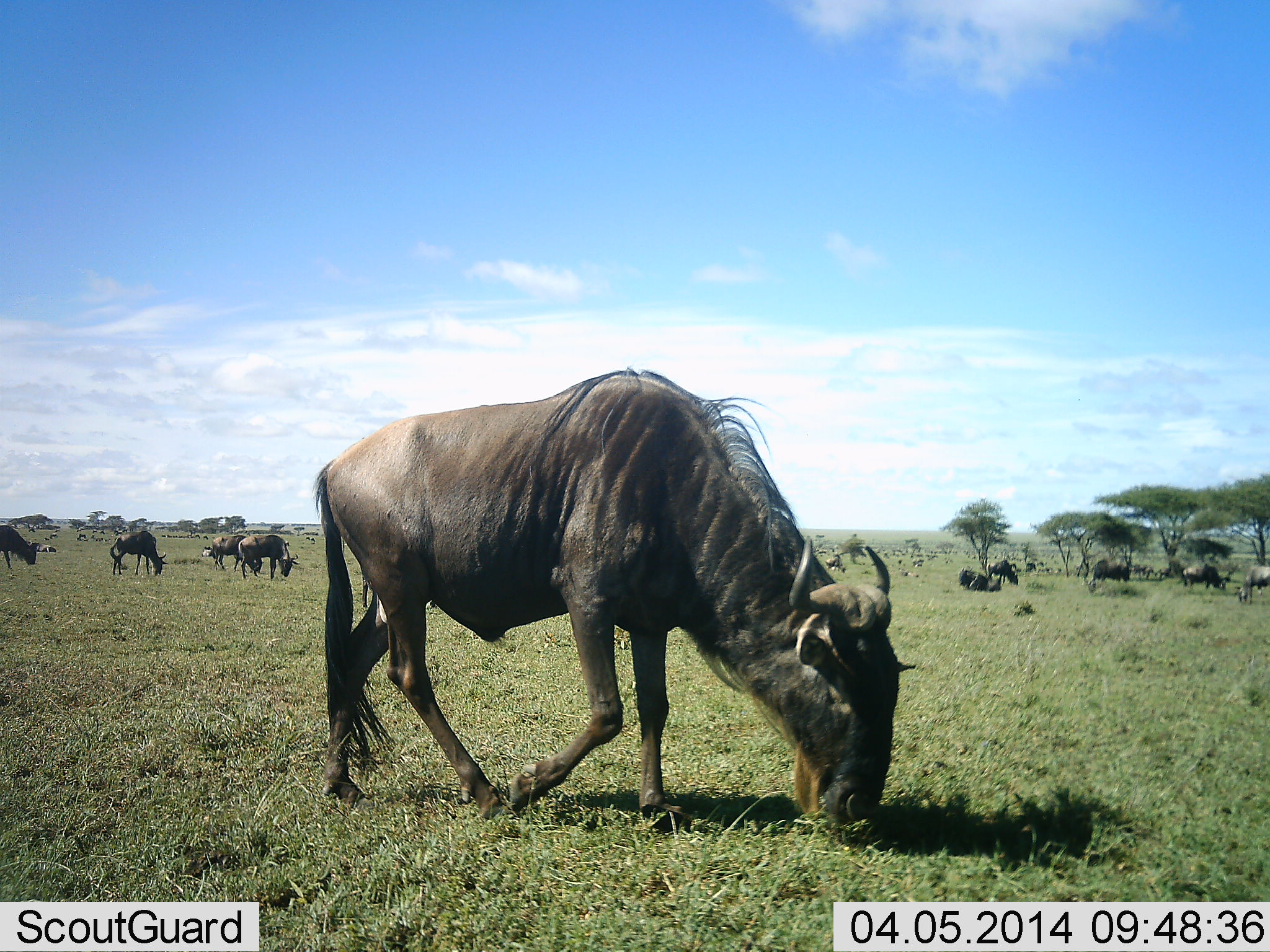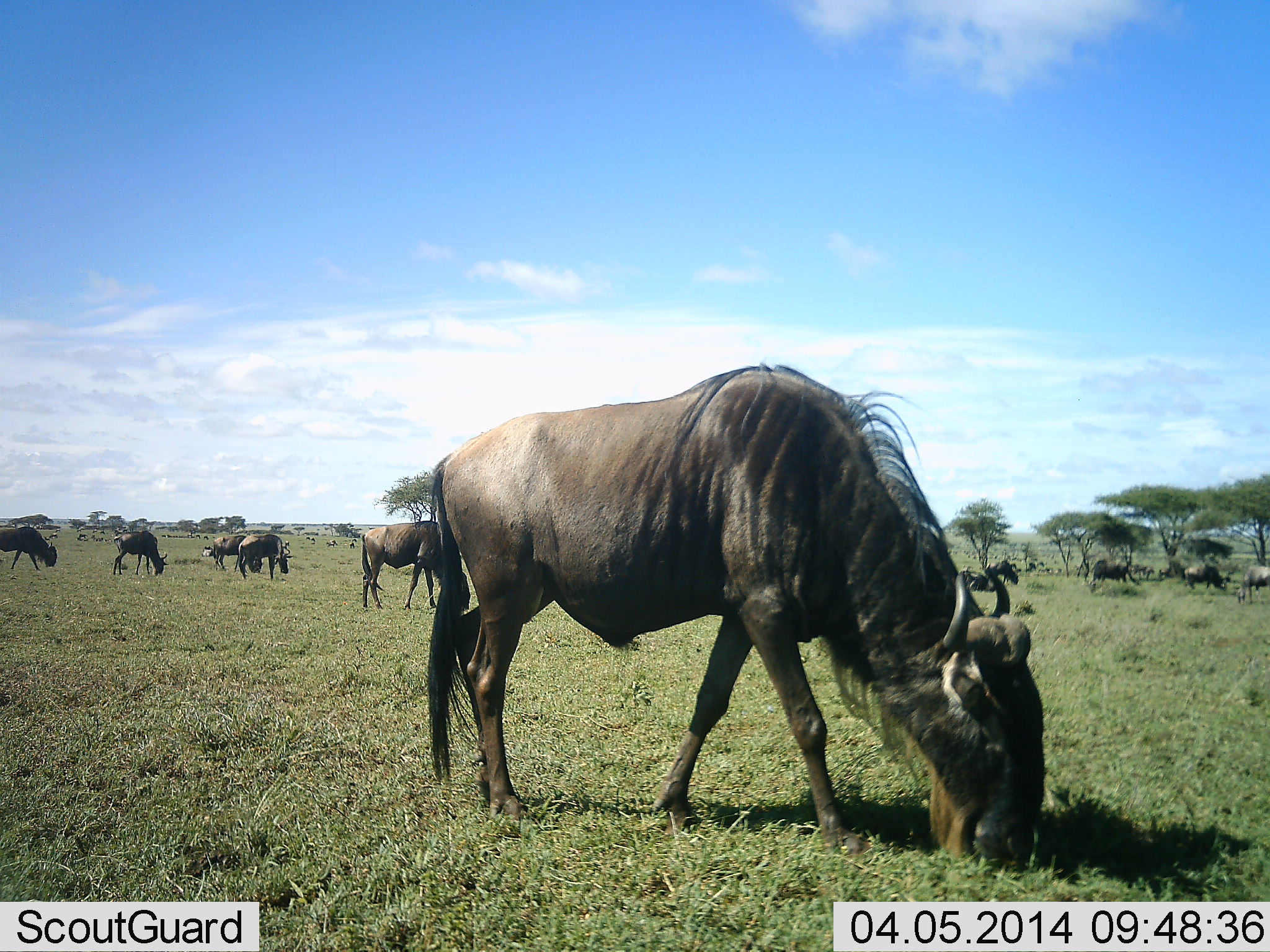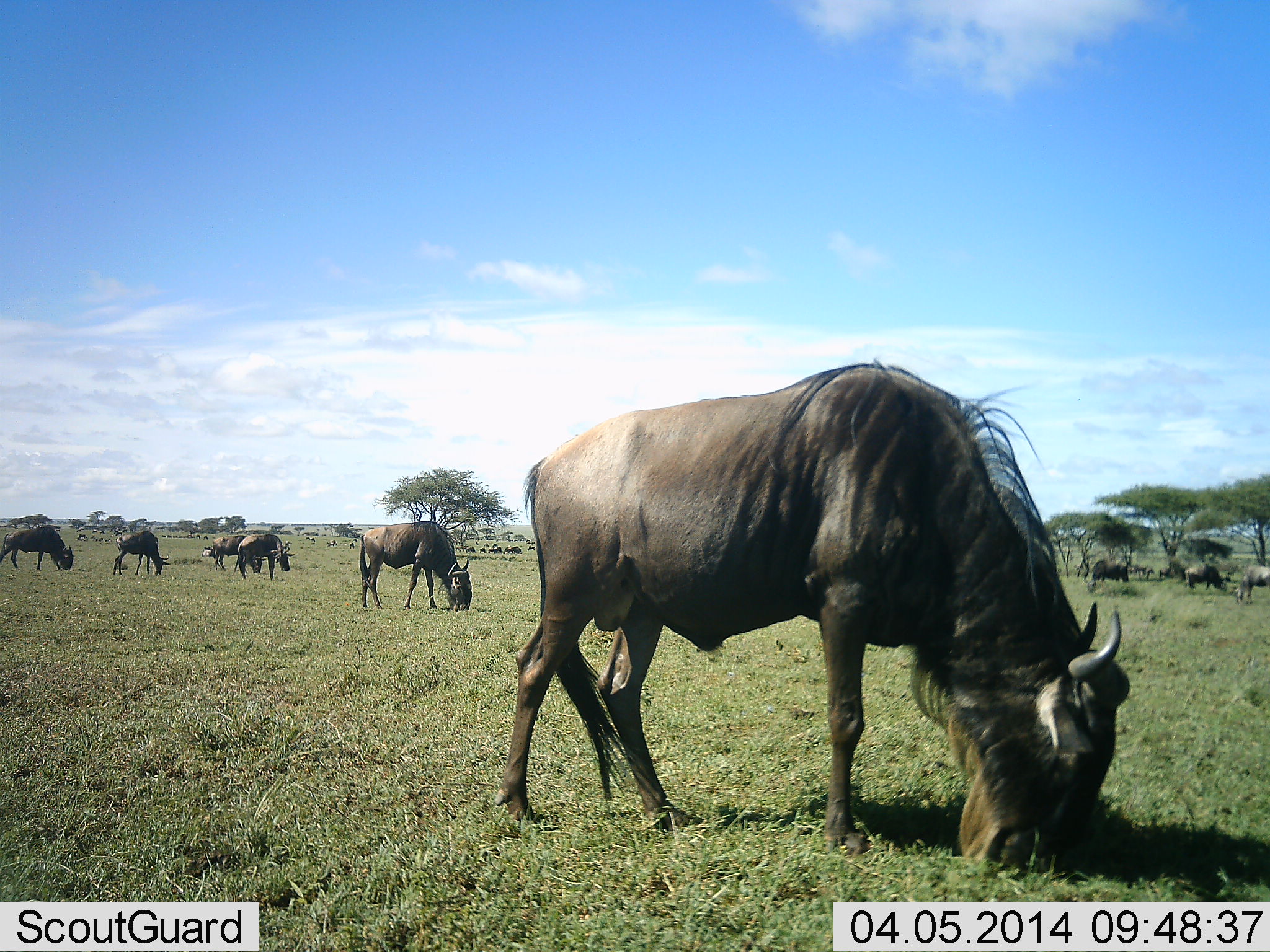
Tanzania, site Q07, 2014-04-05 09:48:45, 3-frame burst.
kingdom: Animalia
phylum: Chordata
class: Mammalia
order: Artiodactyla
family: Bovidae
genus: Connochaetes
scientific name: Connochaetes taurinus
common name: blue wildebeest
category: wildebeest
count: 11-50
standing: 50%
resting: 40%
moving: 40%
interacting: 0%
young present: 0%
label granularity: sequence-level